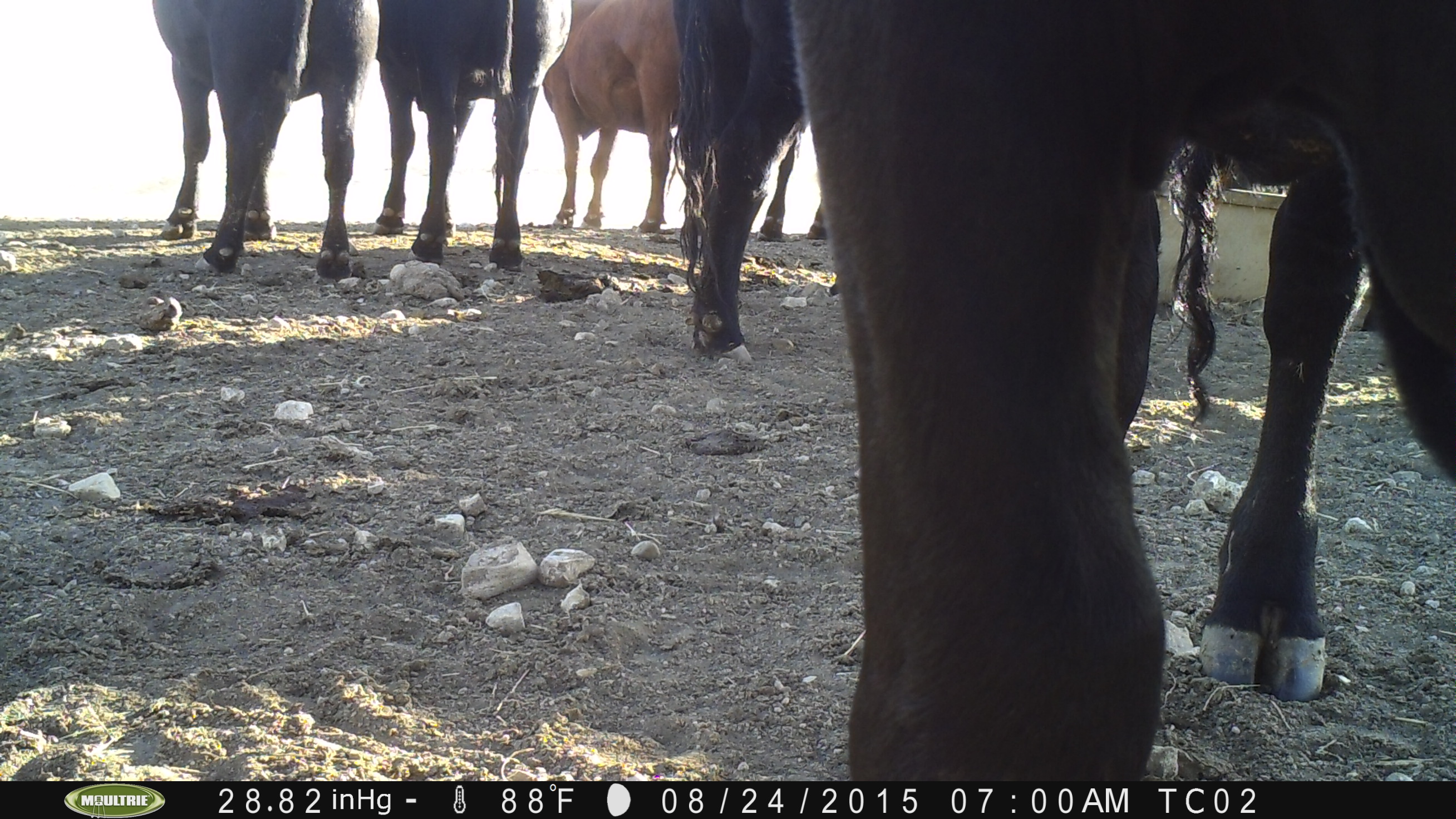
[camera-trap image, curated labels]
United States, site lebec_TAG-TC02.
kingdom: Animalia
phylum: Chordata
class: Mammalia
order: Artiodactyla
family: Bovidae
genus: Bos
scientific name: Bos taurus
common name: domestic cow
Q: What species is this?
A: Bos taurus (domestic cow).